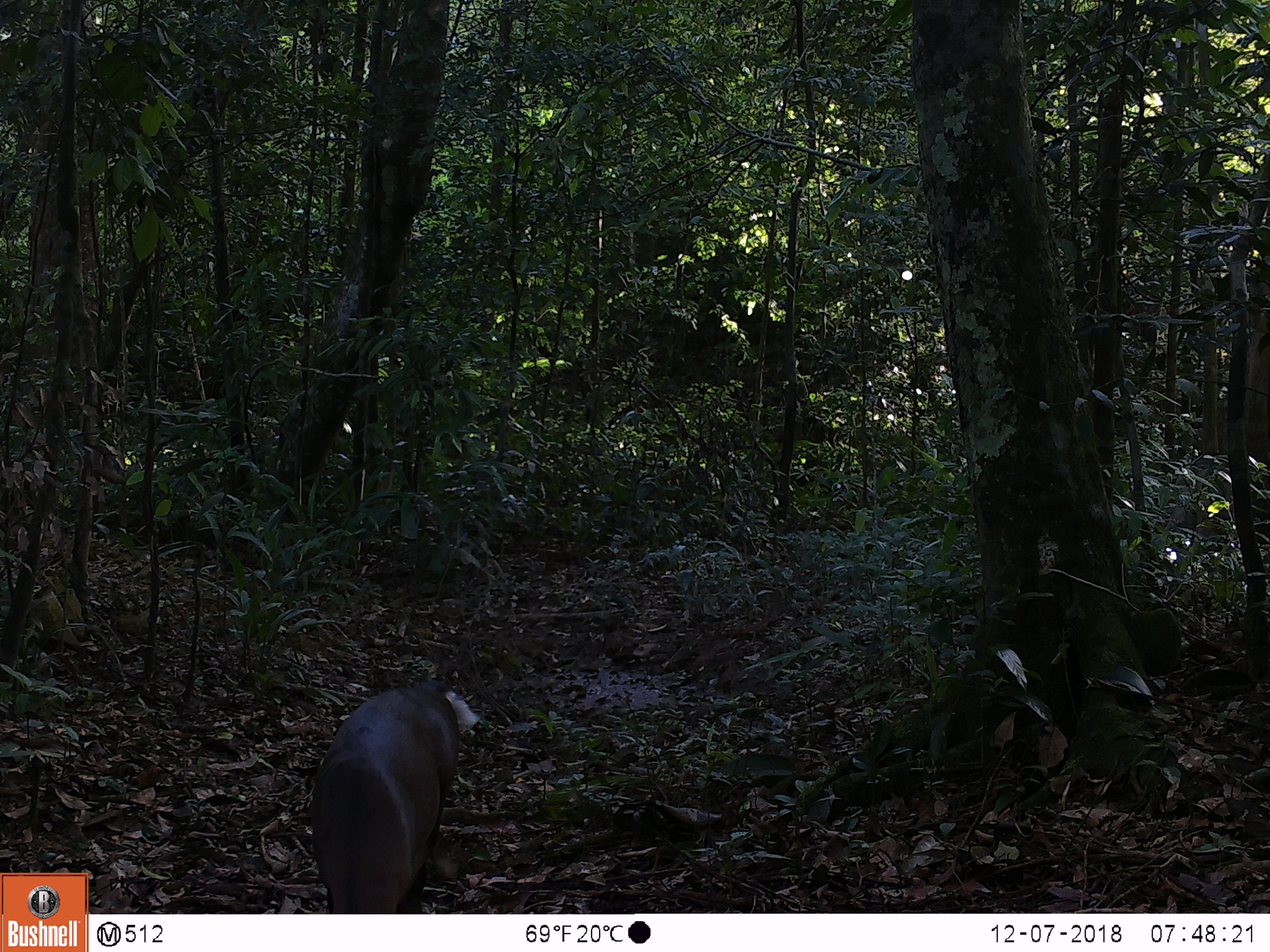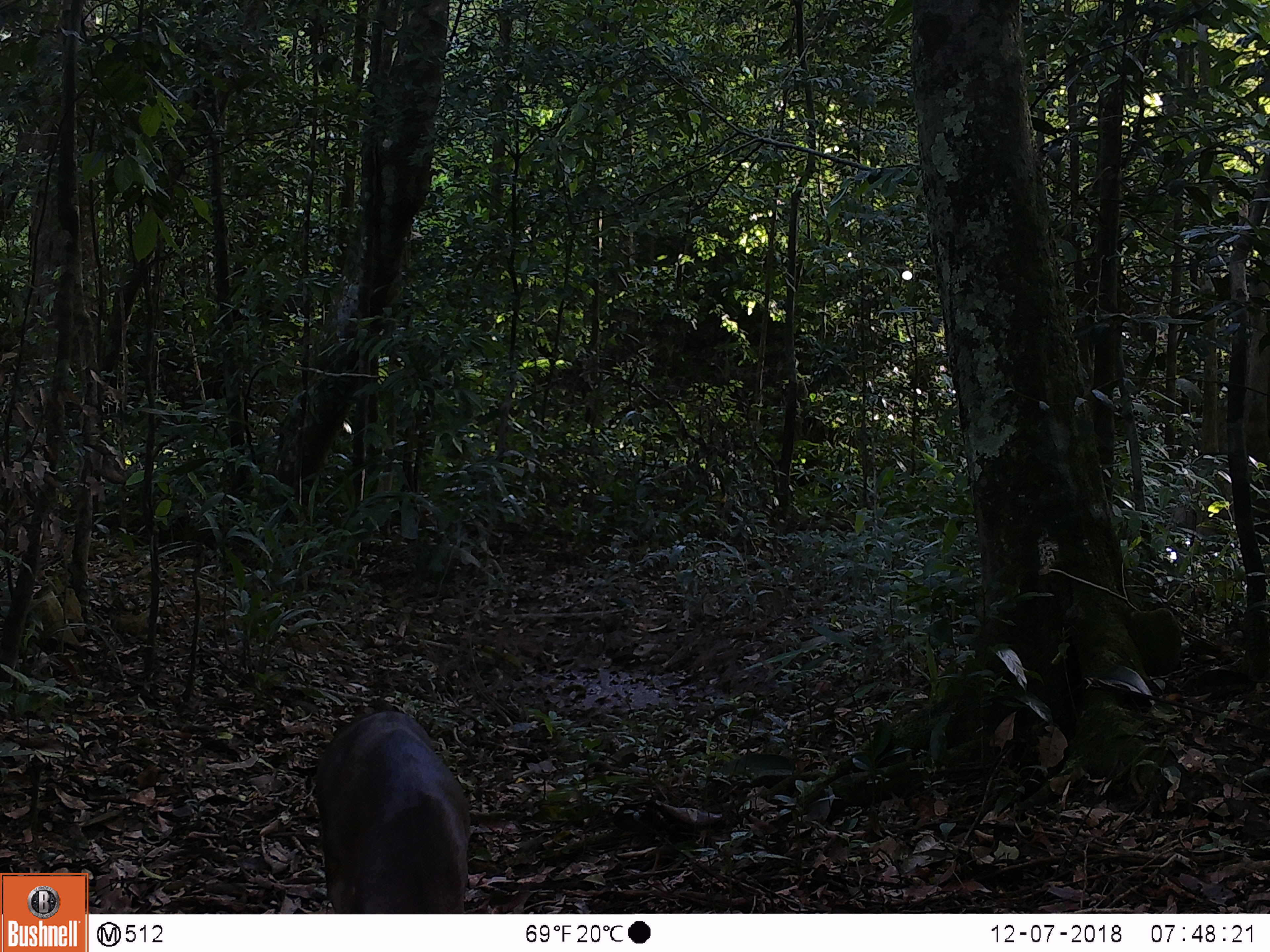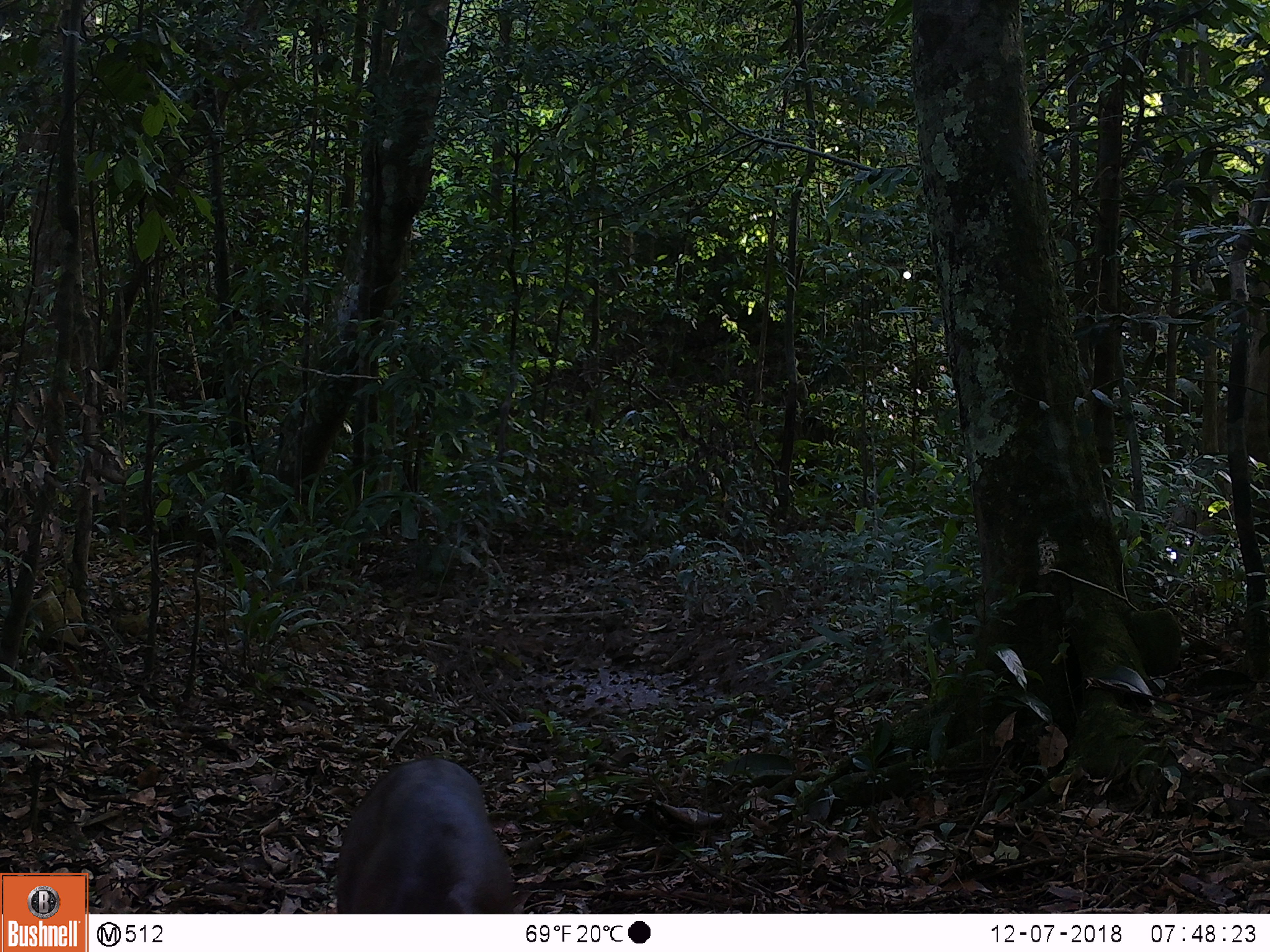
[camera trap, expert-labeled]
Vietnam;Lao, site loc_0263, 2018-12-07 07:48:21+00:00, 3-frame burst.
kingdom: Animalia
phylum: Chordata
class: Mammalia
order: Artiodactyla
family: Cervidae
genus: Muntiacus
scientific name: Muntiacus rooseveltorum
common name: roosevelt's muntjac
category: roosevelts muntjac group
Roosevelts muntjac group (roosevelt's muntjac) (Muntiacus rooseveltorum). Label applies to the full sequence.